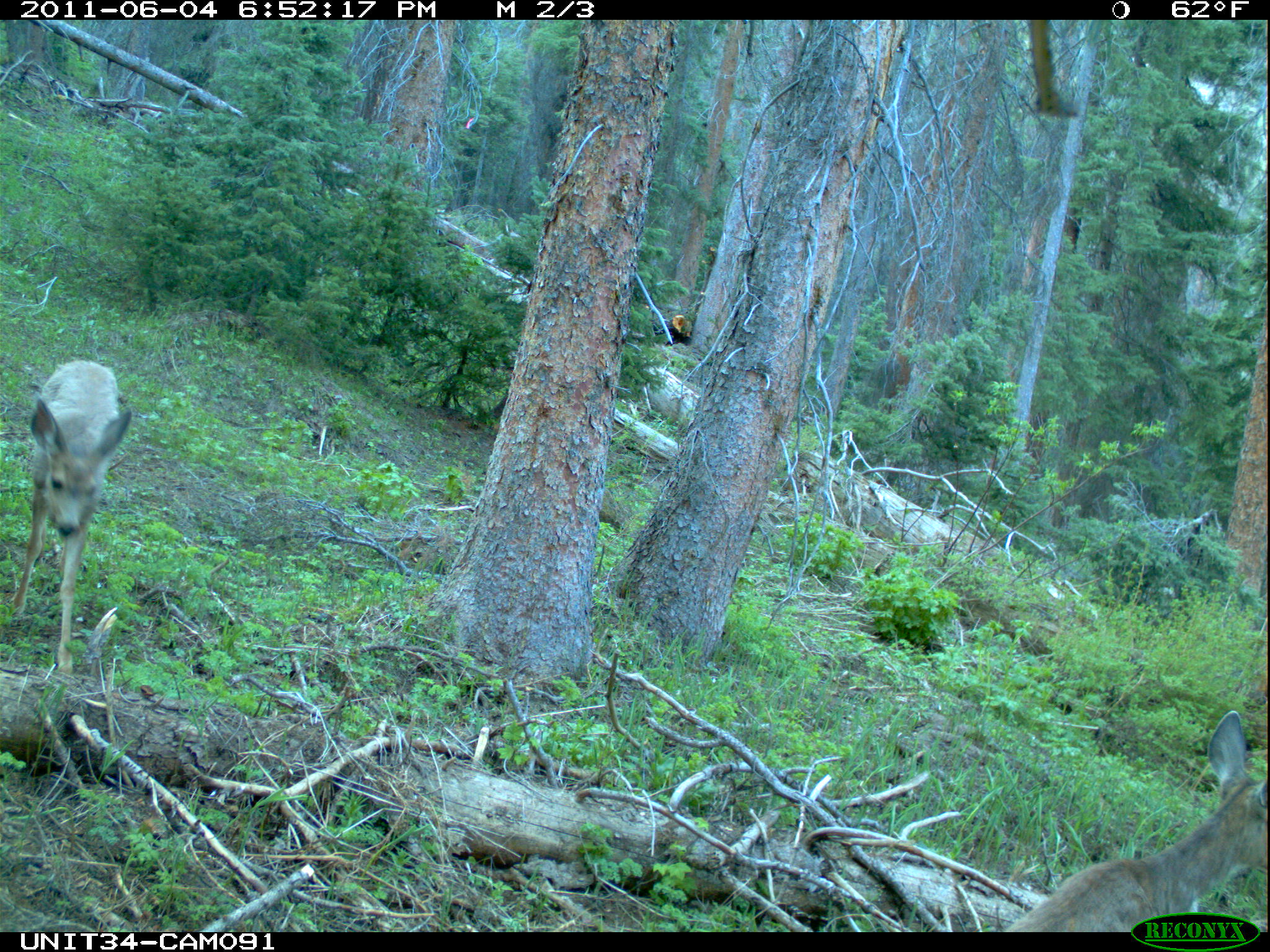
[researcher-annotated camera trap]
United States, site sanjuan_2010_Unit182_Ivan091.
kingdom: Animalia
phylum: Chordata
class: Mammalia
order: Artiodactyla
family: Cervidae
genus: Odocoileus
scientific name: Odocoileus hemionus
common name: mule deer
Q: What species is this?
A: Odocoileus hemionus (mule deer).